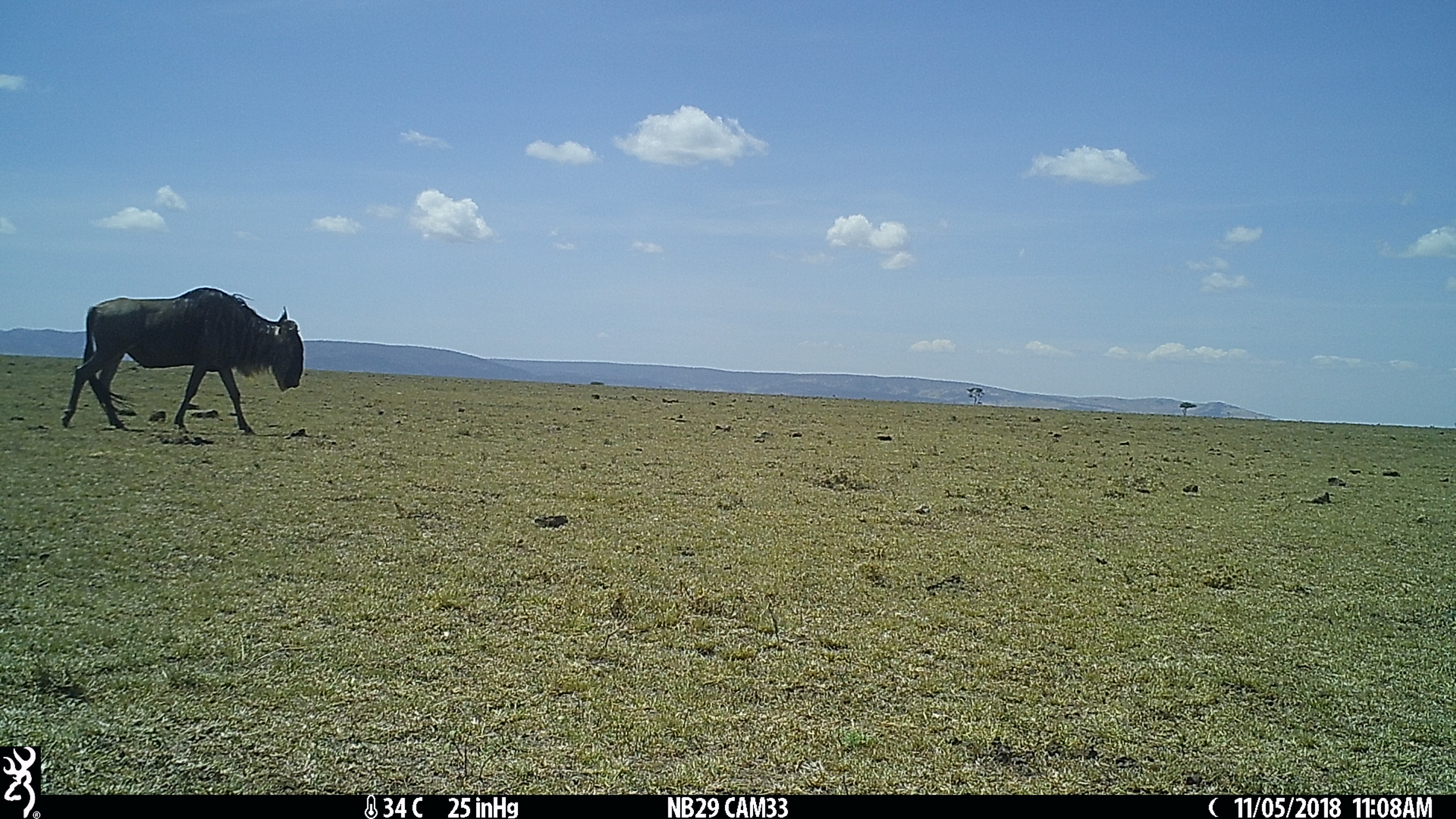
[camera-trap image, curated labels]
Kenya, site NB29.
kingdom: Animalia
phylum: Chordata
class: Mammalia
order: Artiodactyla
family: Bovidae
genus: Connochaetes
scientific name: Connochaetes taurinus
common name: blue wildebeest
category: wildebeest